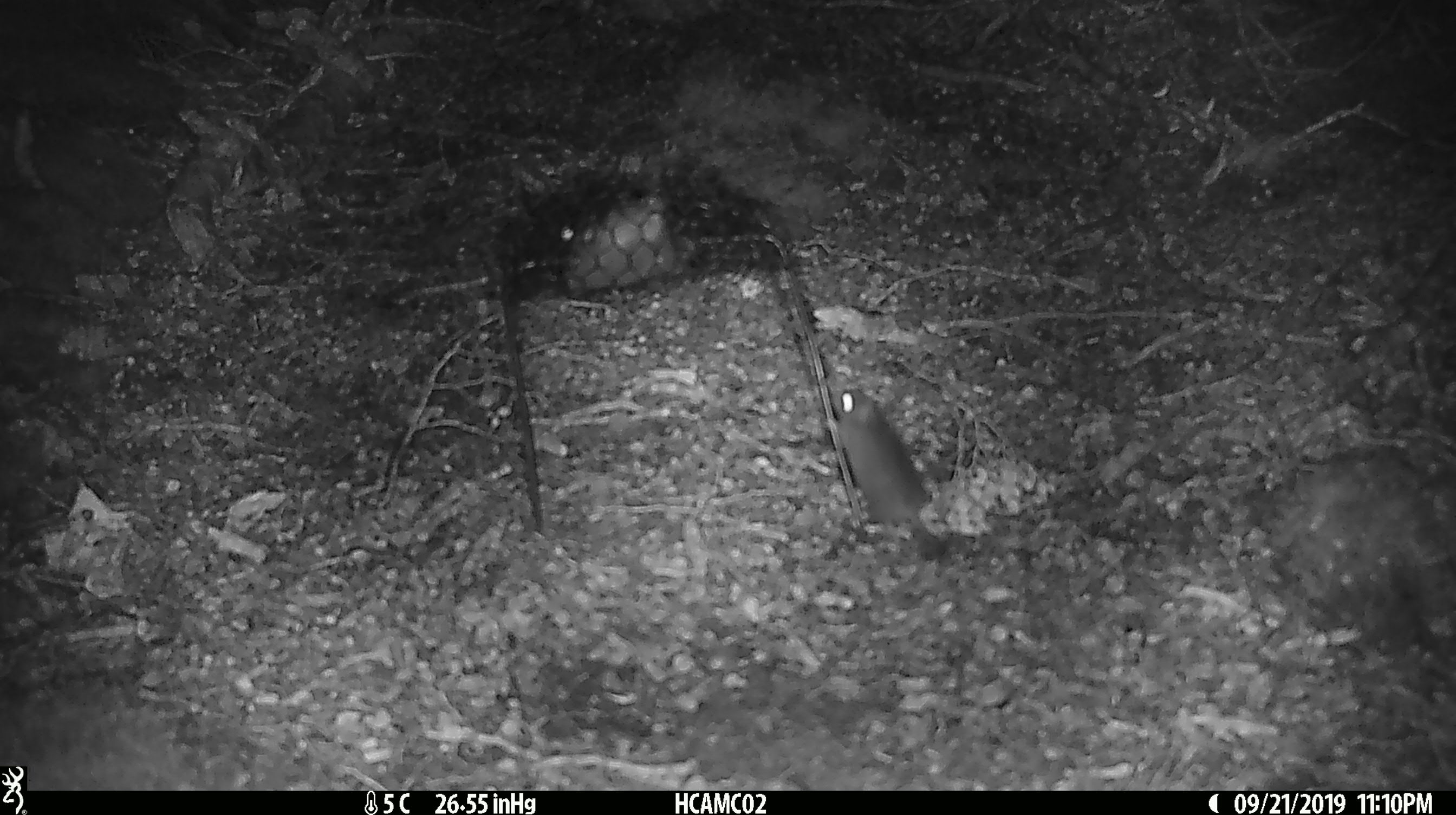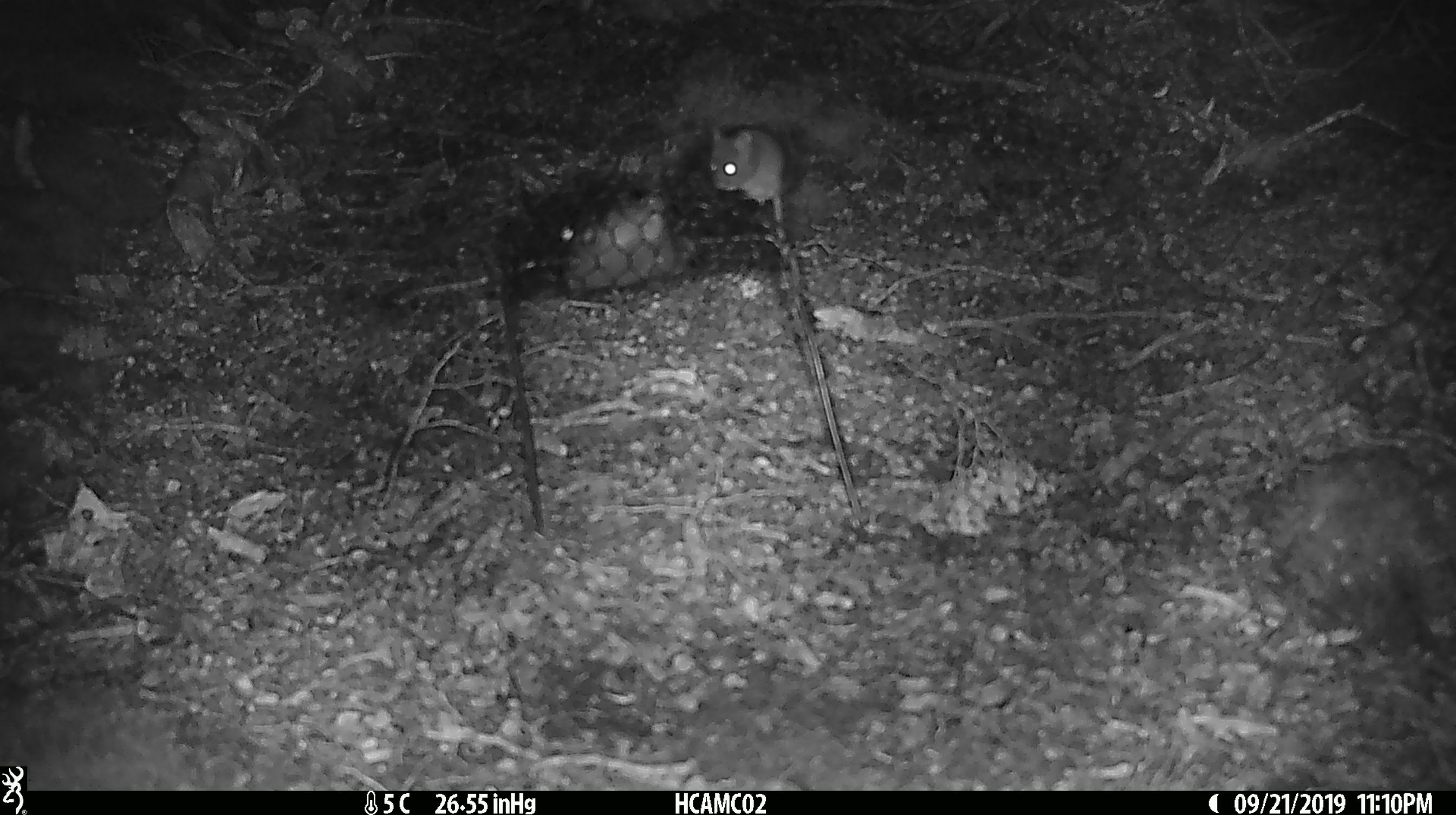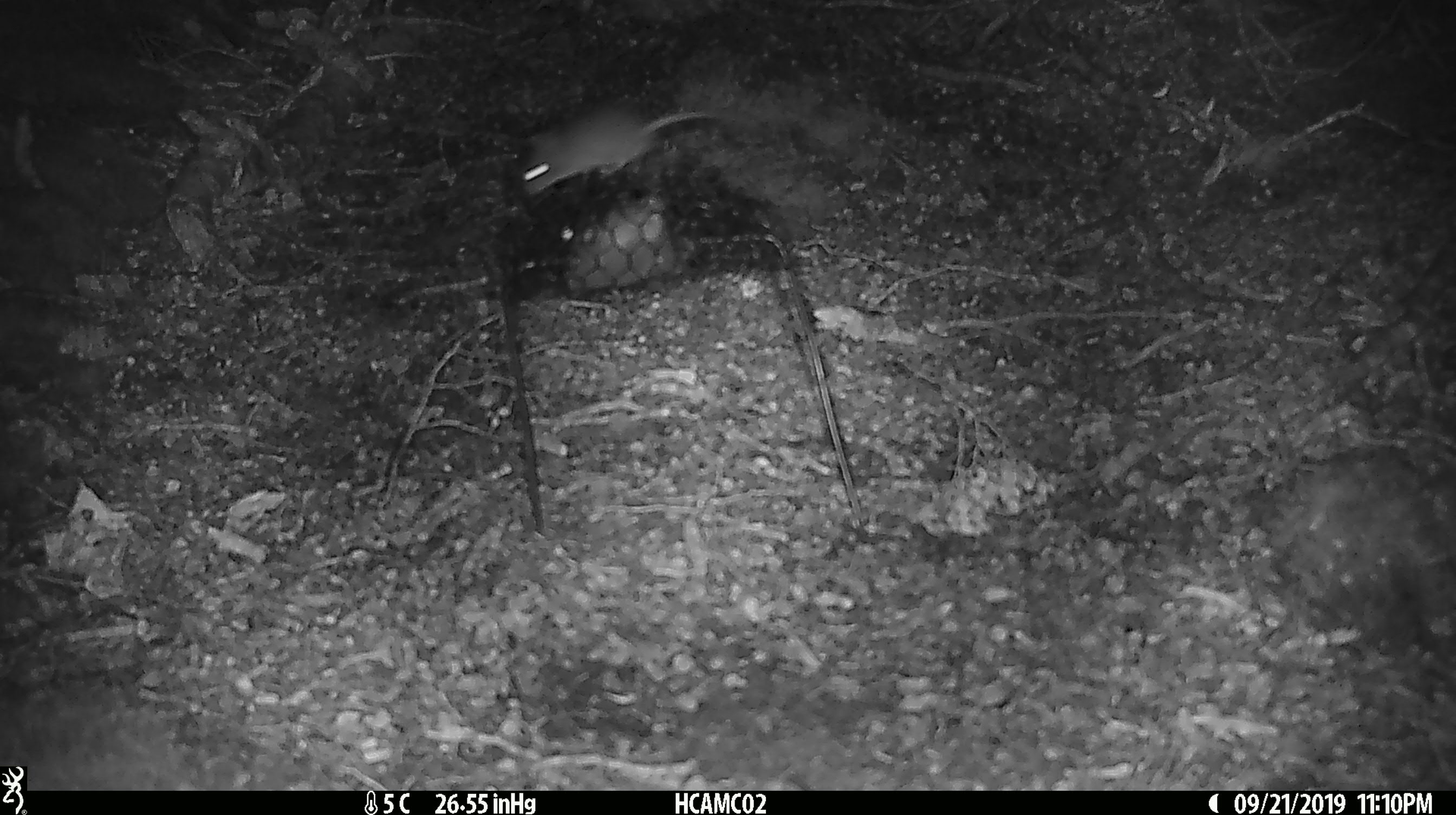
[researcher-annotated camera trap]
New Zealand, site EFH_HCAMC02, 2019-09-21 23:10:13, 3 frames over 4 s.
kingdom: Animalia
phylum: Chordata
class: Mammalia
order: Rodentia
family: Muridae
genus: Mus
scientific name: Mus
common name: mouse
Mouse (Mus).